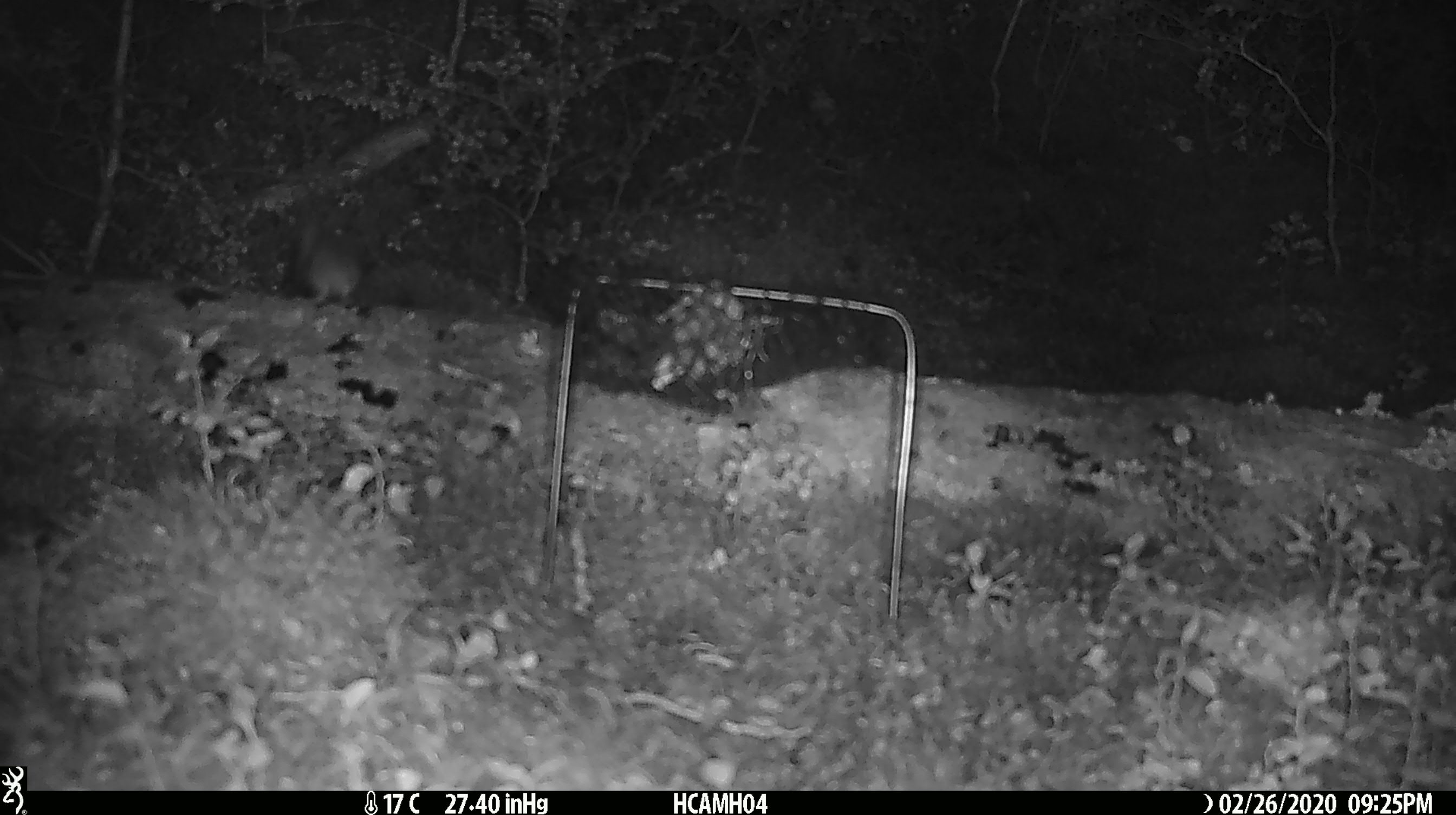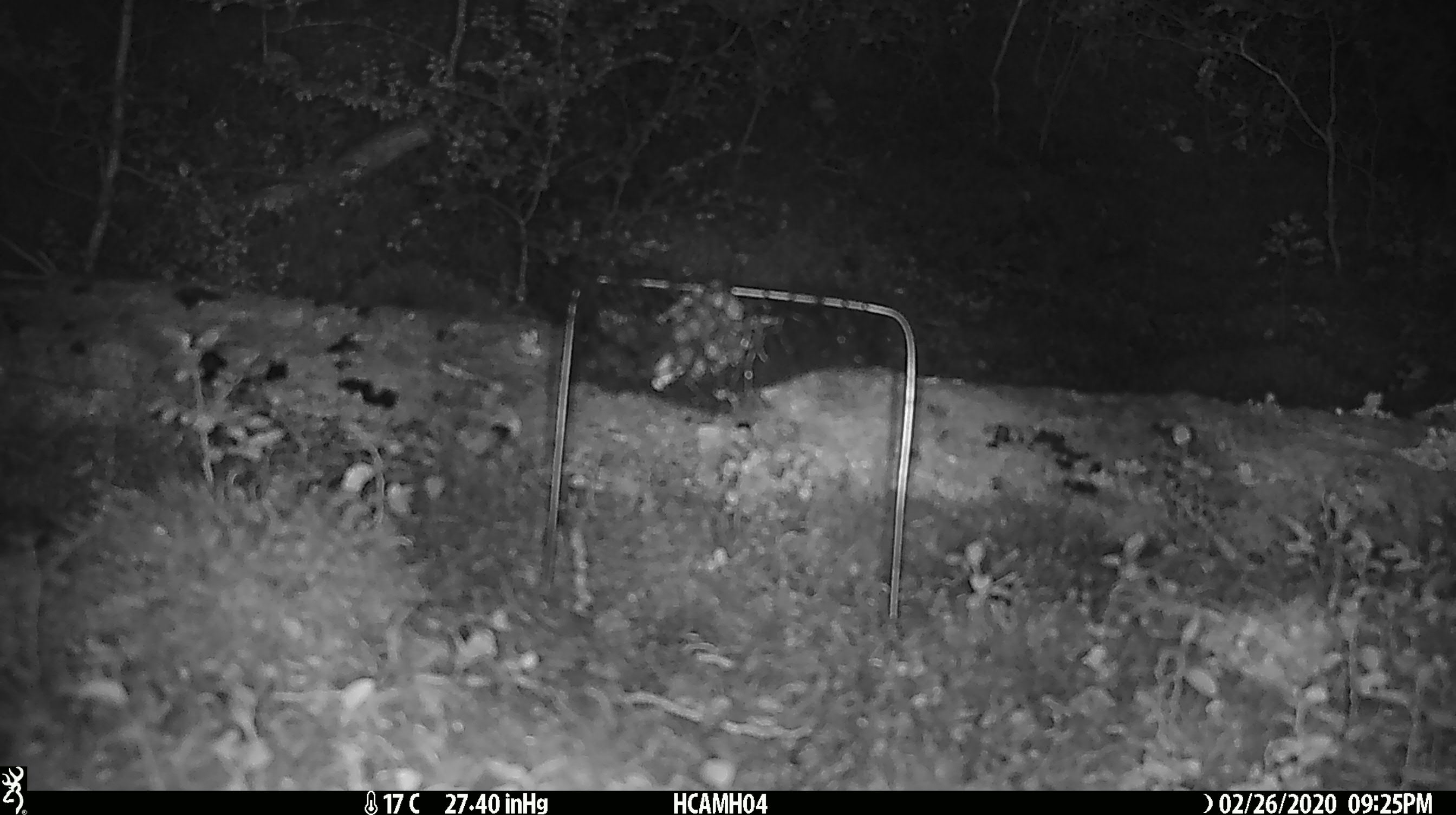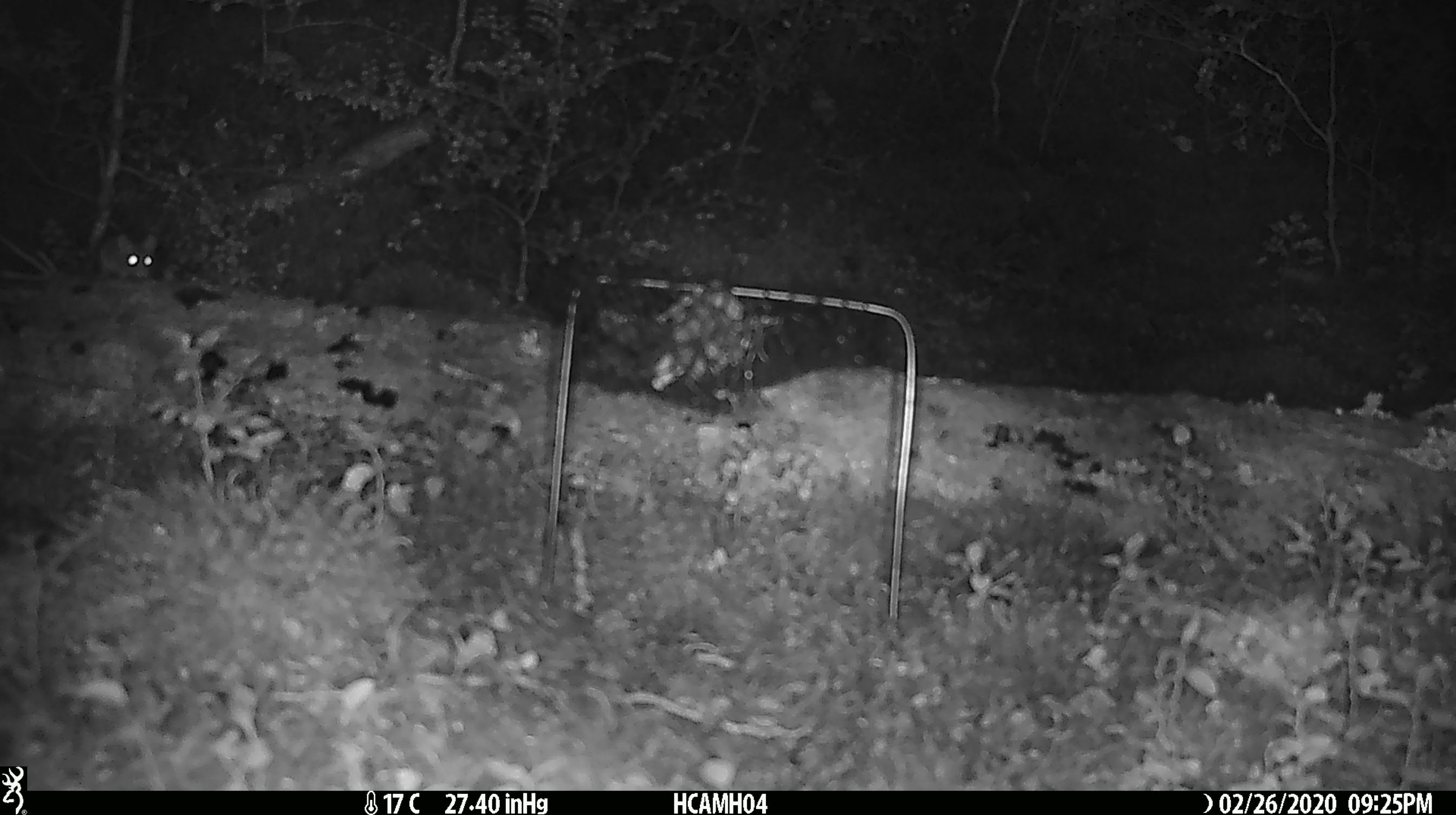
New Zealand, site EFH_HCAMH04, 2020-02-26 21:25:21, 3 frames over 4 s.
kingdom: Animalia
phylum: Chordata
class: Mammalia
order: Rodentia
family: Muridae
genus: Mus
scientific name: Mus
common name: mouse